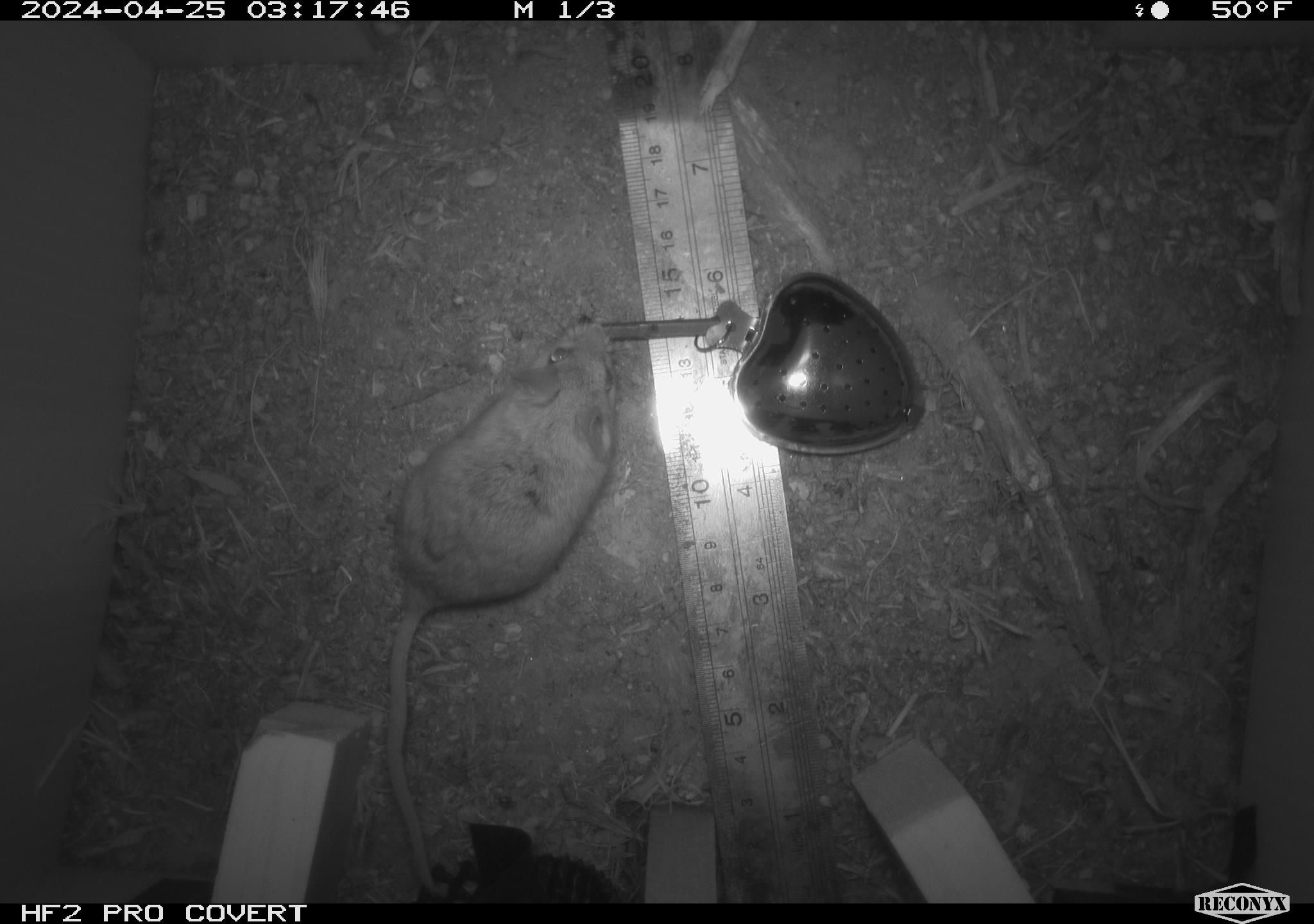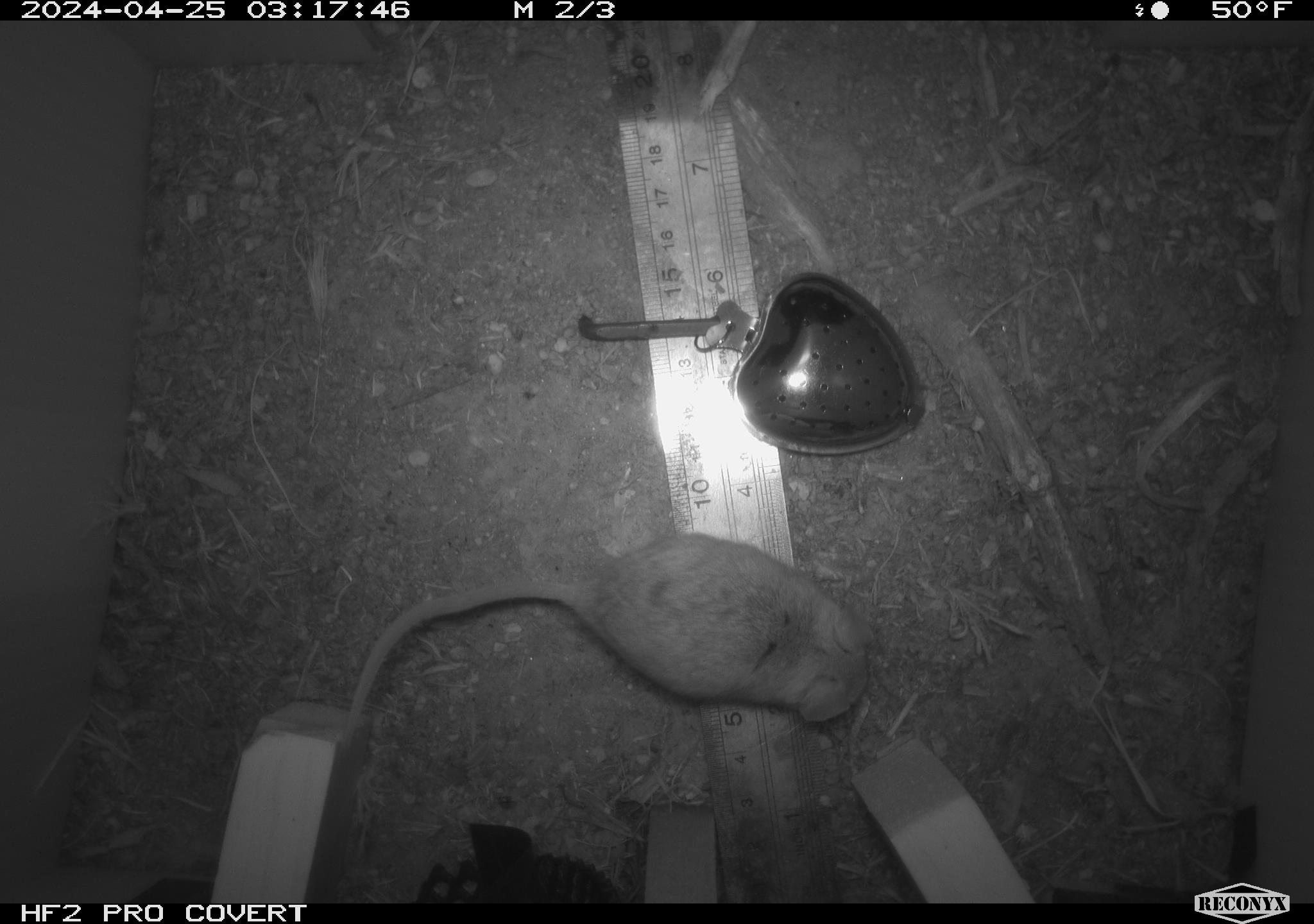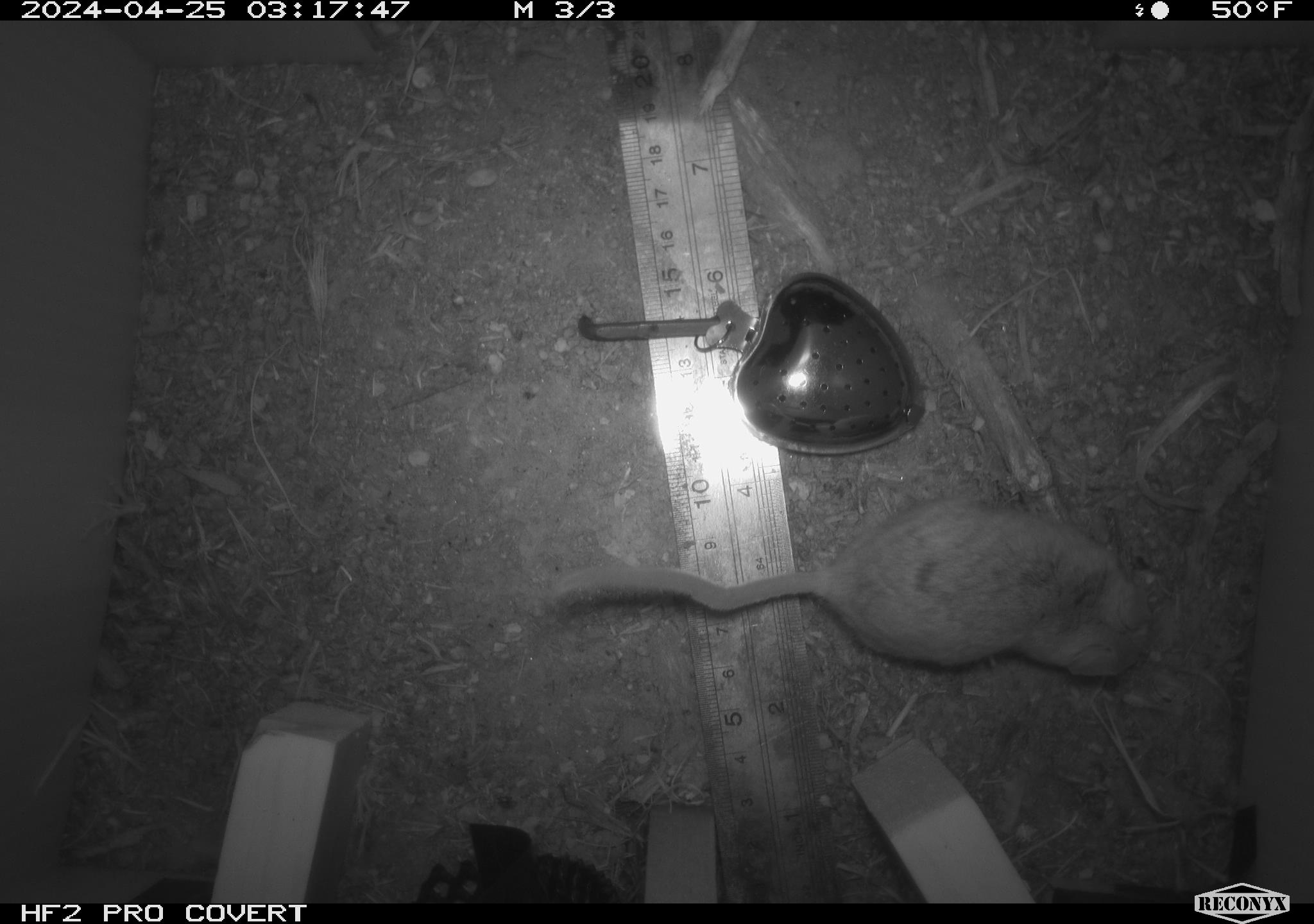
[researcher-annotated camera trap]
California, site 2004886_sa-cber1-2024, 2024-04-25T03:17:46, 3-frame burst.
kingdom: Animalia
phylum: Chordata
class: Mammalia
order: Rodentia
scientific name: Rodentia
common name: mouse species